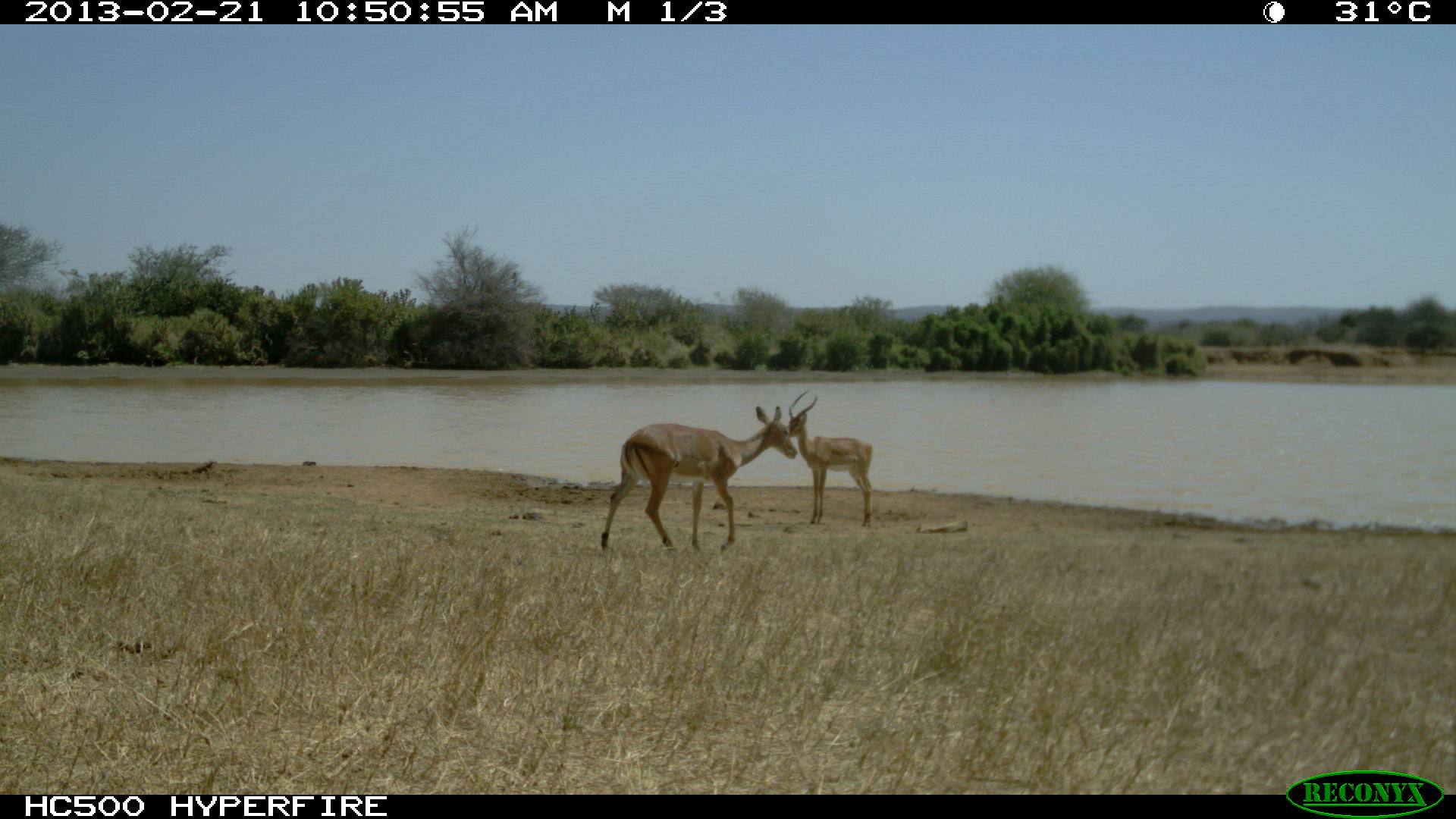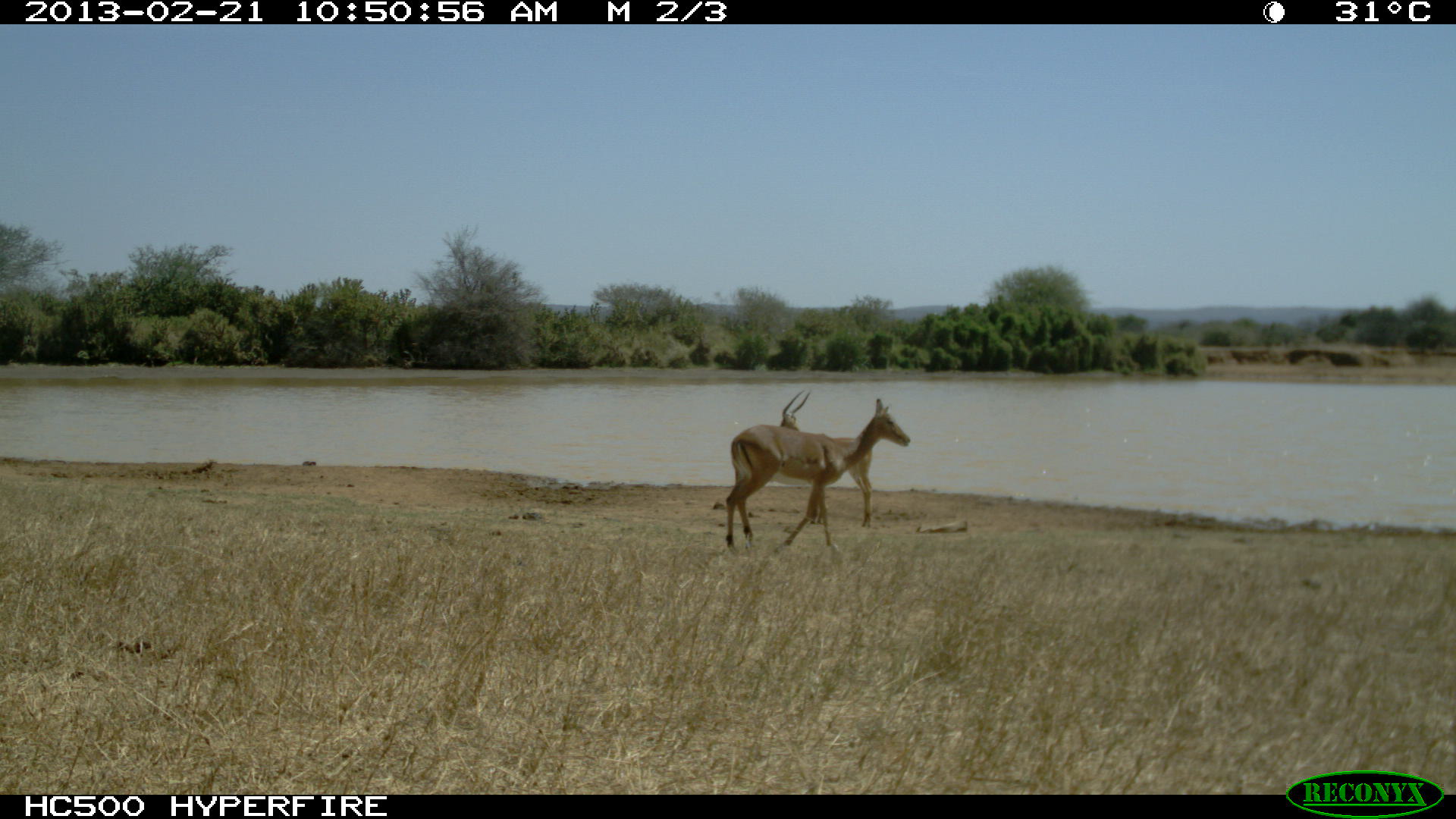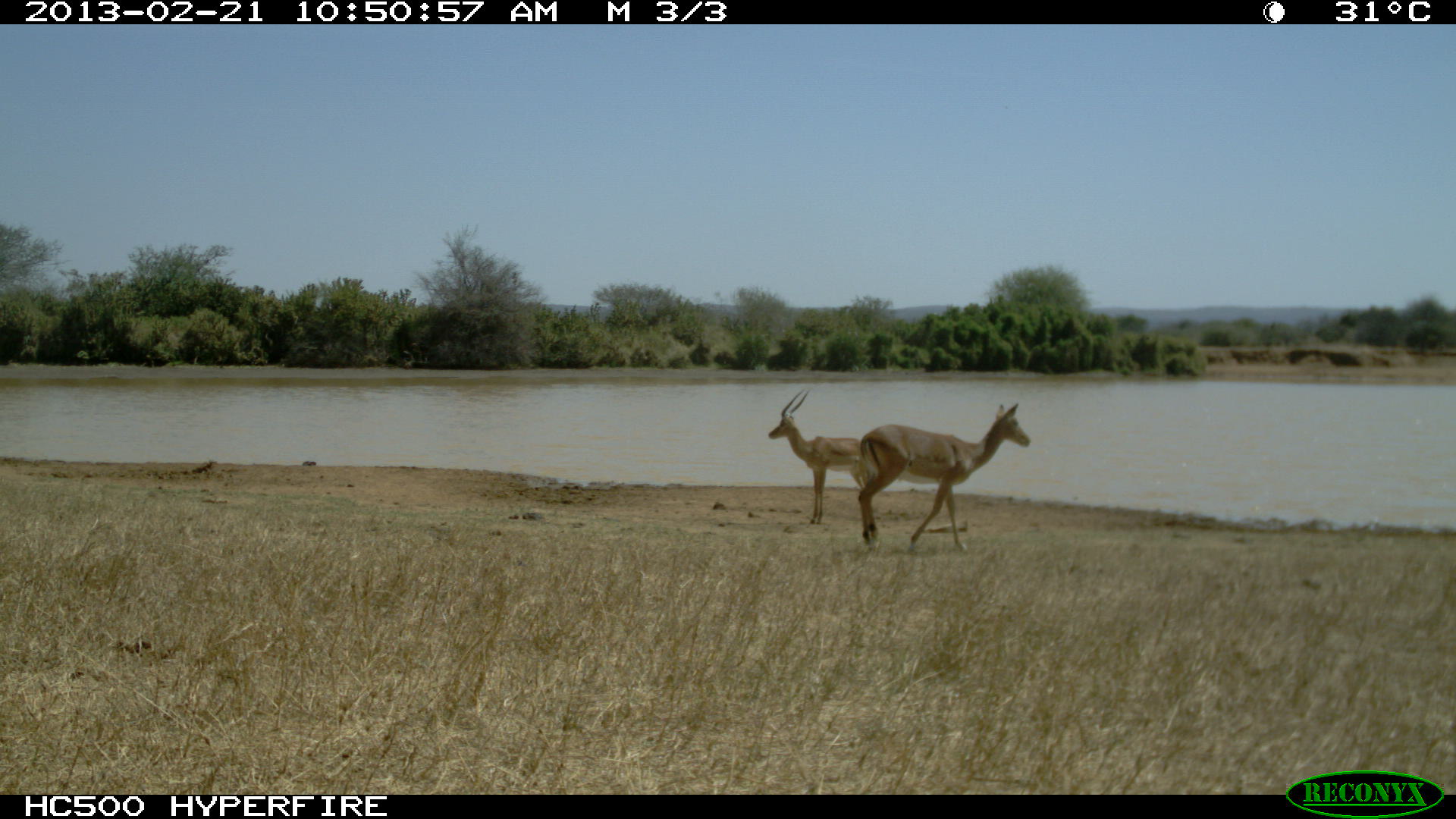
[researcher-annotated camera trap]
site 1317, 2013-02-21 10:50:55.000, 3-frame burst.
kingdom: Animalia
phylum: Chordata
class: Mammalia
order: Artiodactyla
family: Bovidae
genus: Aepyceros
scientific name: Aepyceros melampus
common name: impala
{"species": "Aepyceros melampus (impala)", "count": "2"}